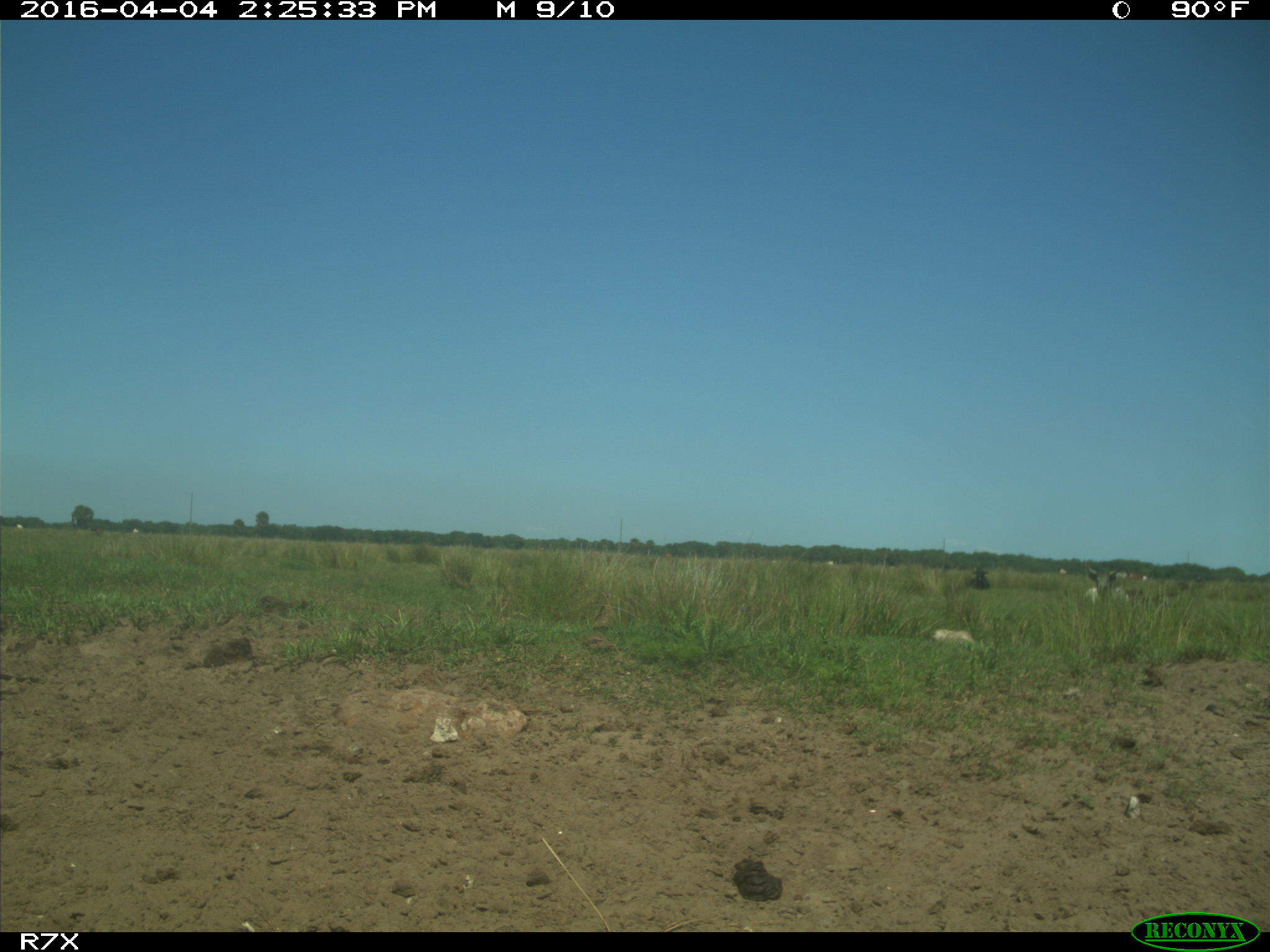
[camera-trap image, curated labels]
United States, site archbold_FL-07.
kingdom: Animalia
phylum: Chordata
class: Mammalia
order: Artiodactyla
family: Bovidae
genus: Bos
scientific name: Bos taurus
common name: domestic cow